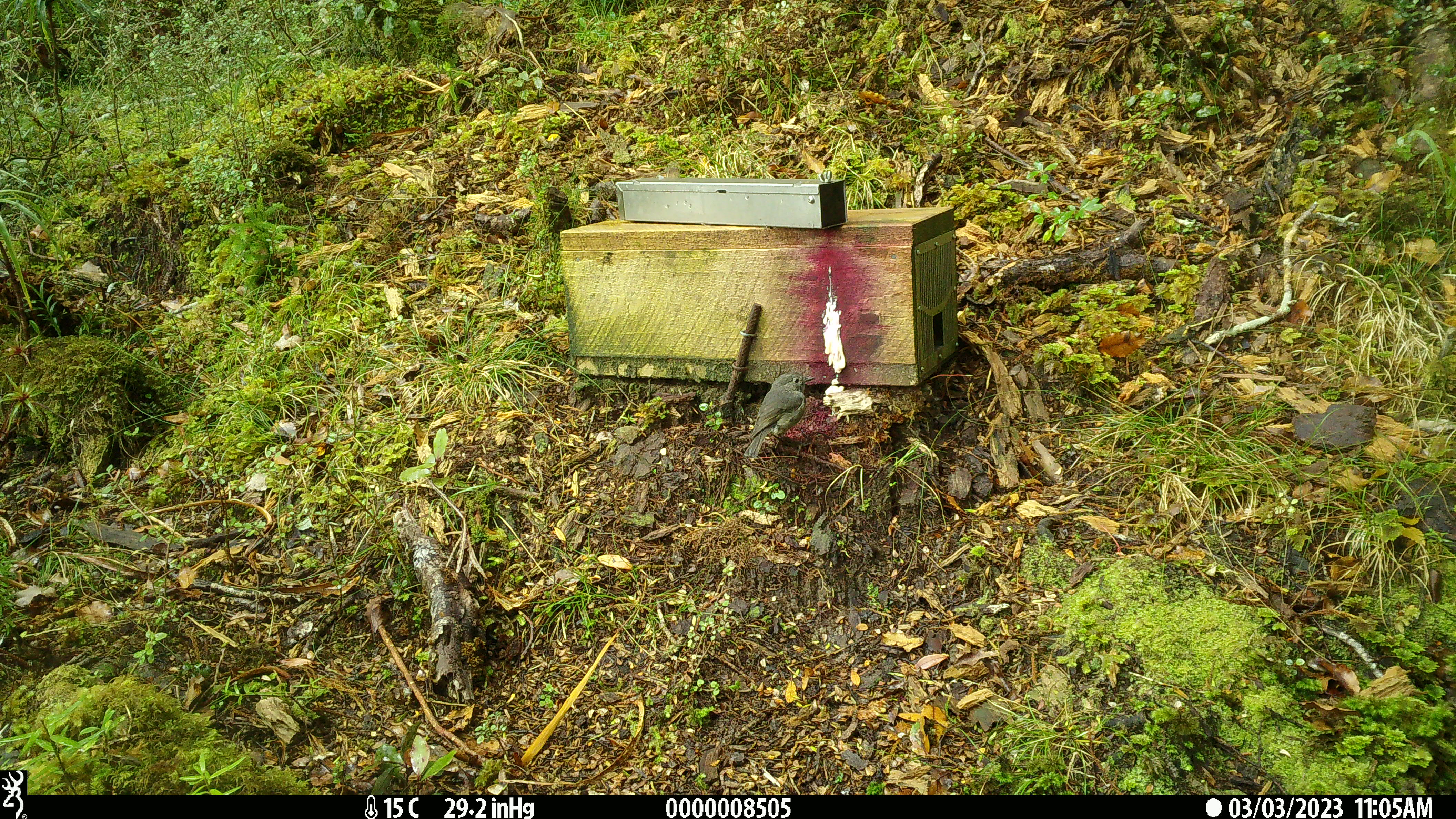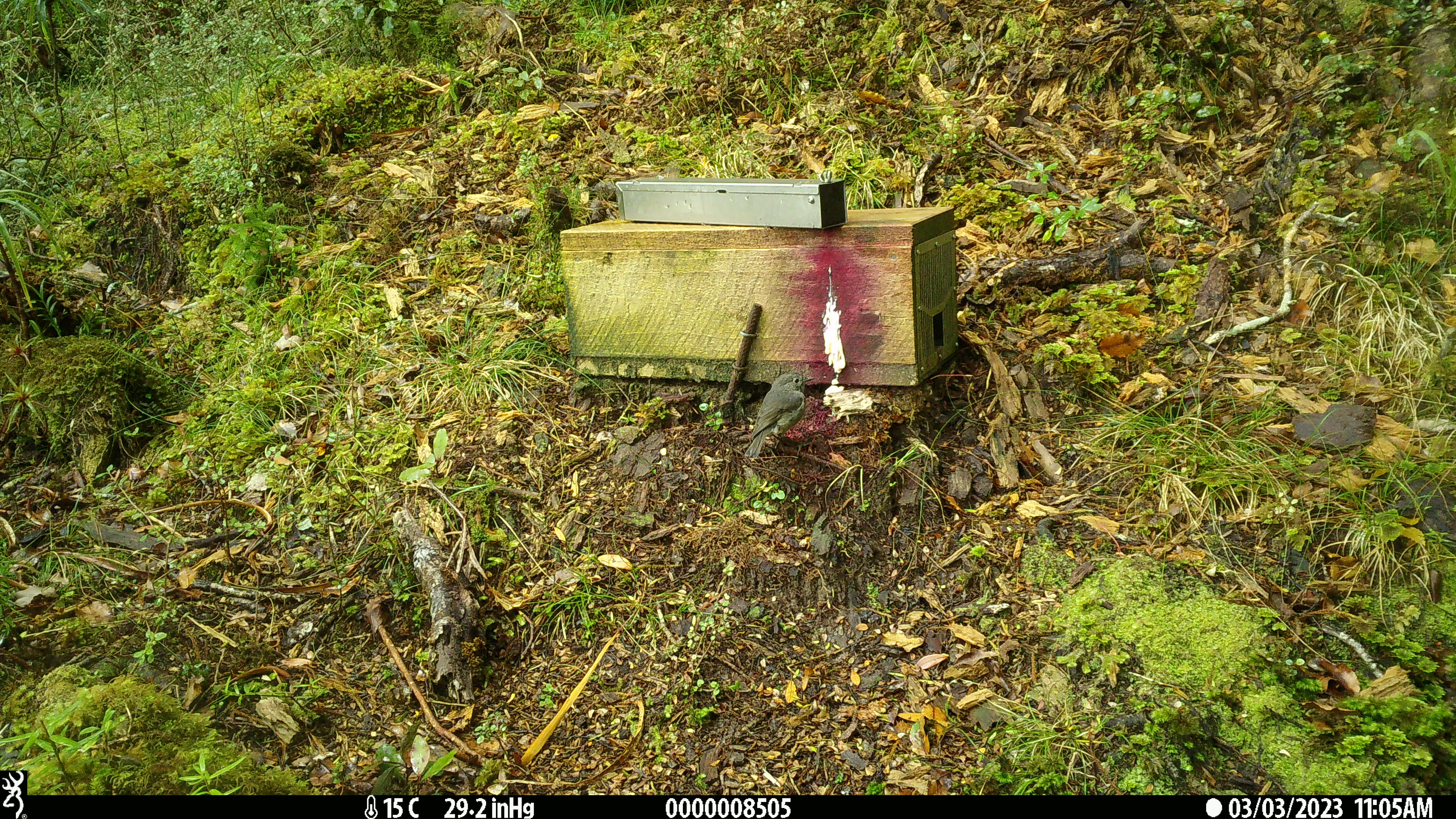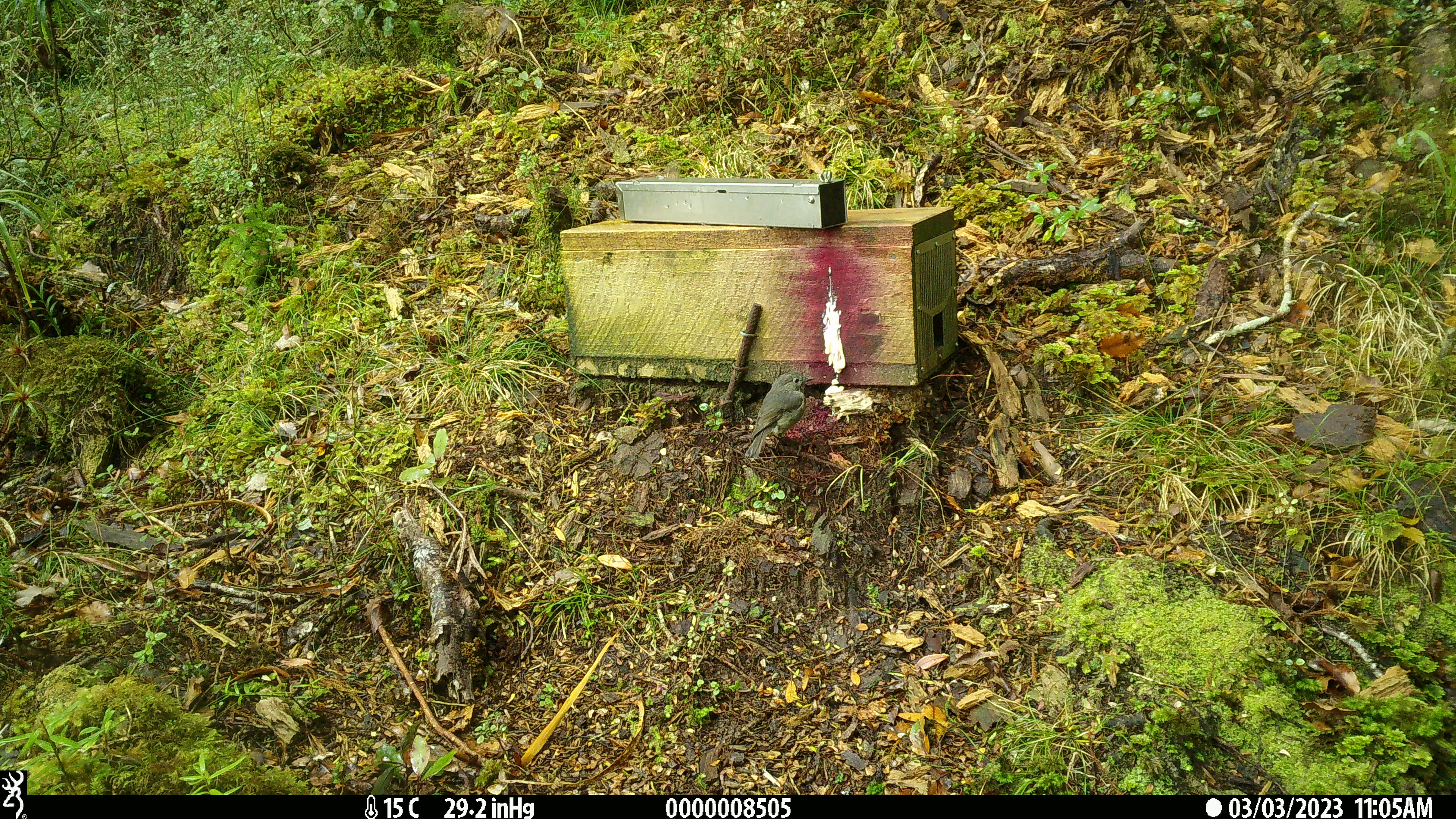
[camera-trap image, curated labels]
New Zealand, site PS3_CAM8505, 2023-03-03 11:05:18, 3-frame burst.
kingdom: Animalia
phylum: Chordata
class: Aves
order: Passeriformes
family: Petroicidae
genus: Petroica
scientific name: Petroica australis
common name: new zealand robin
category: robin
Robin (new zealand robin) (Petroica australis).